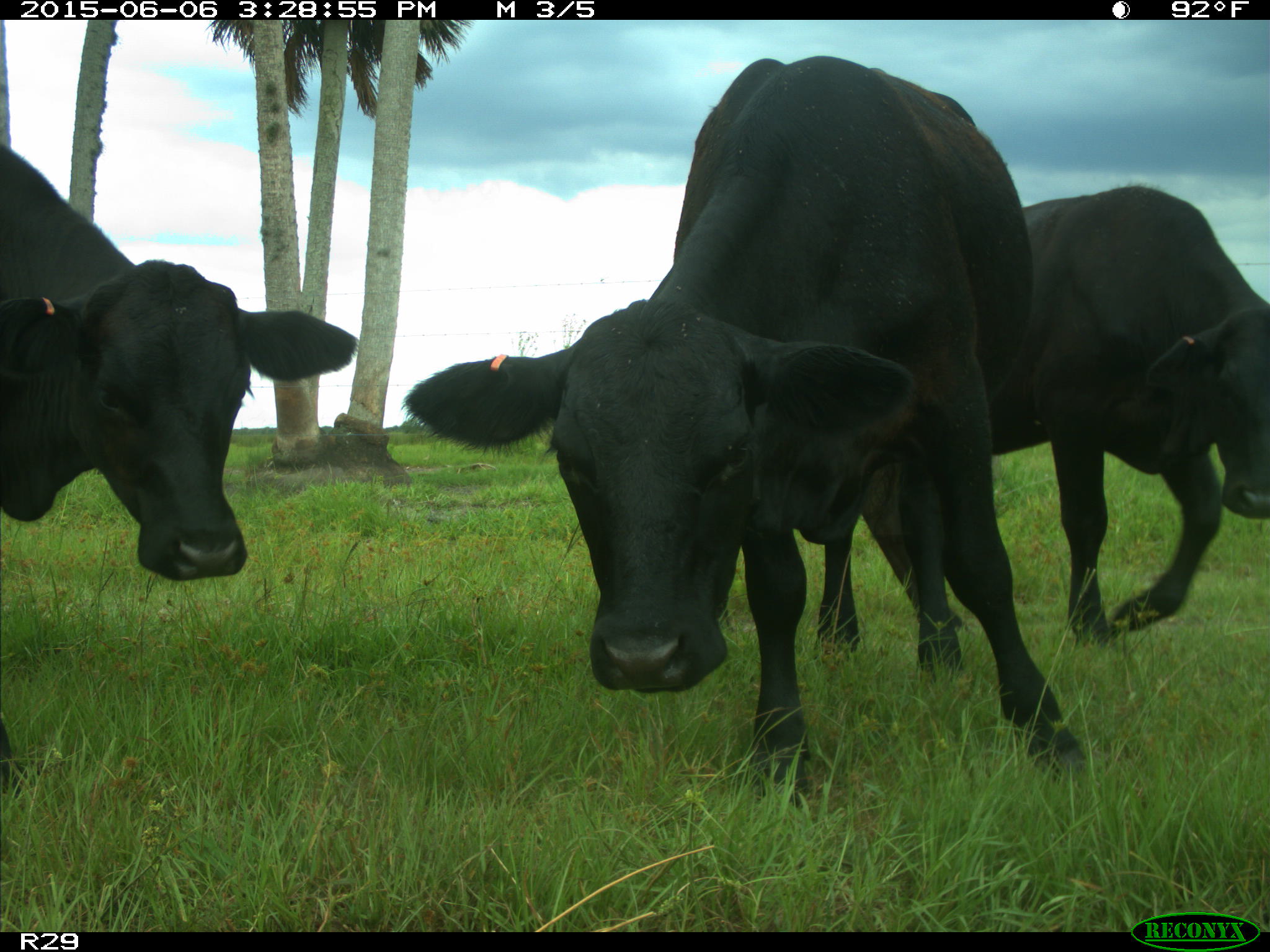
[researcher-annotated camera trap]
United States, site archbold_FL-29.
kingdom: Animalia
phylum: Chordata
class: Mammalia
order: Artiodactyla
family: Bovidae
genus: Bos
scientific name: Bos taurus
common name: domestic cow